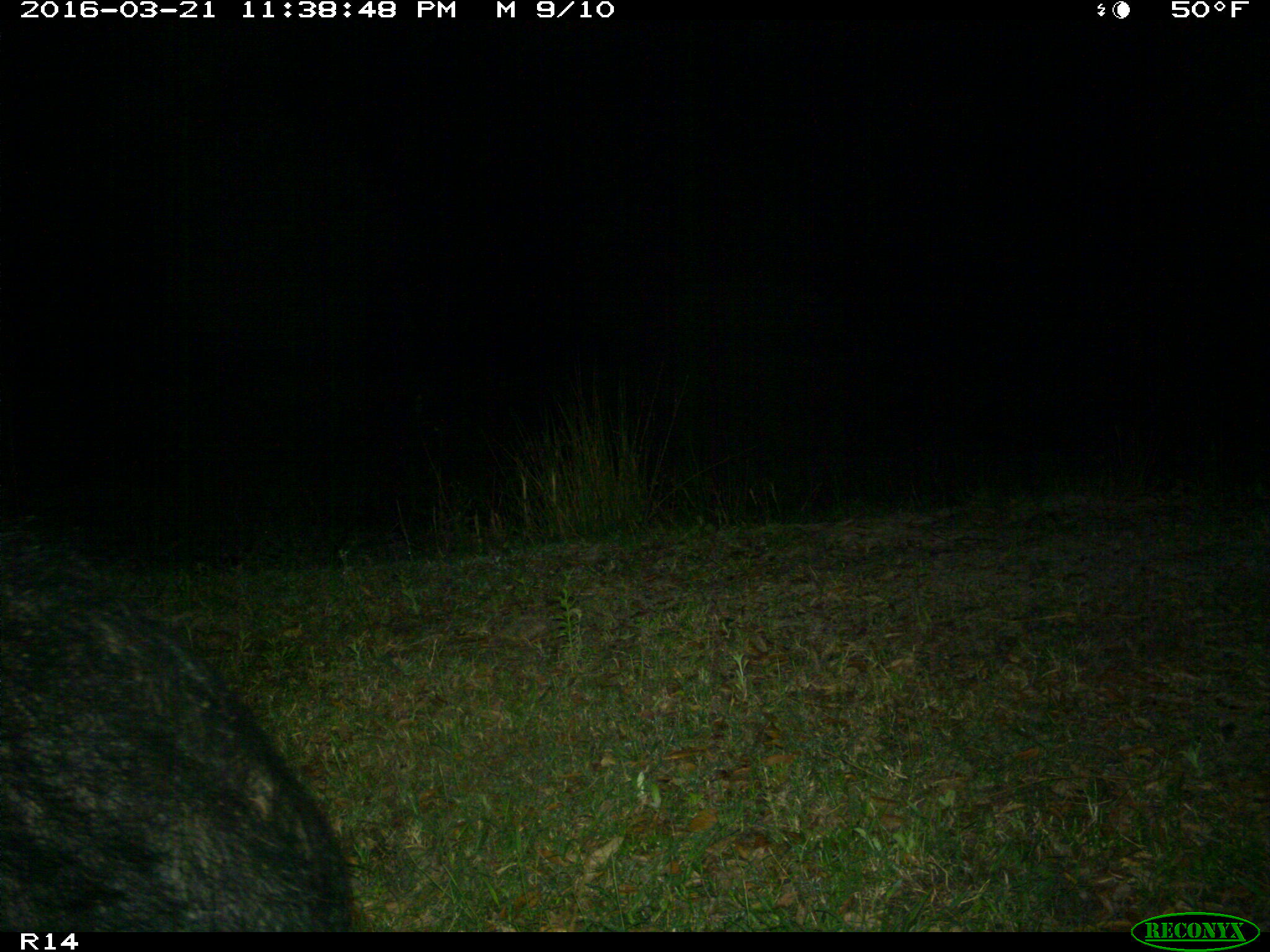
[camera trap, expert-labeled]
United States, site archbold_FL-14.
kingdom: Animalia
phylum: Chordata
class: Mammalia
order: Artiodactyla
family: Suidae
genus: Sus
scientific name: Sus scrofa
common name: wild boar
Sus scrofa (wild boar).